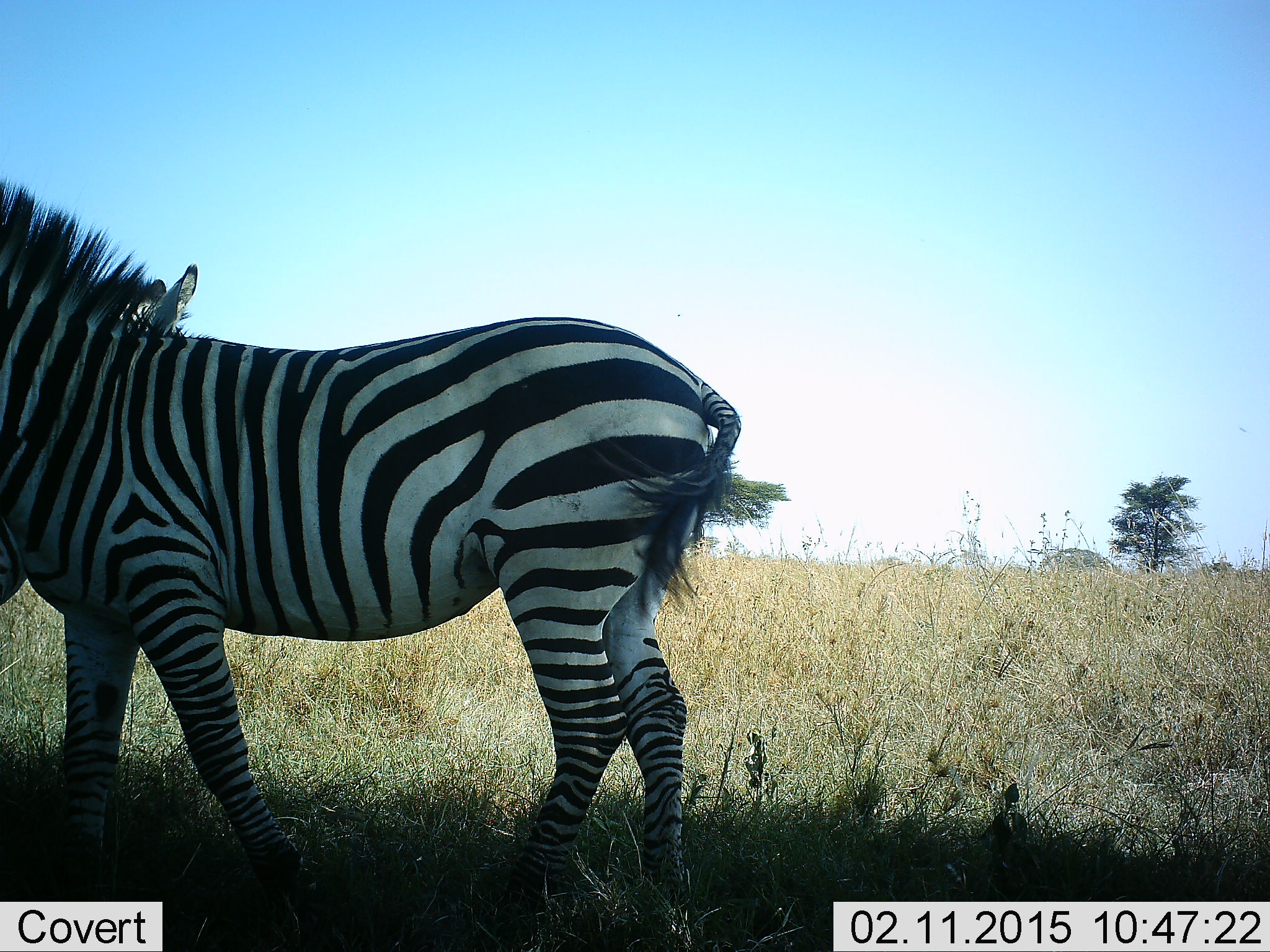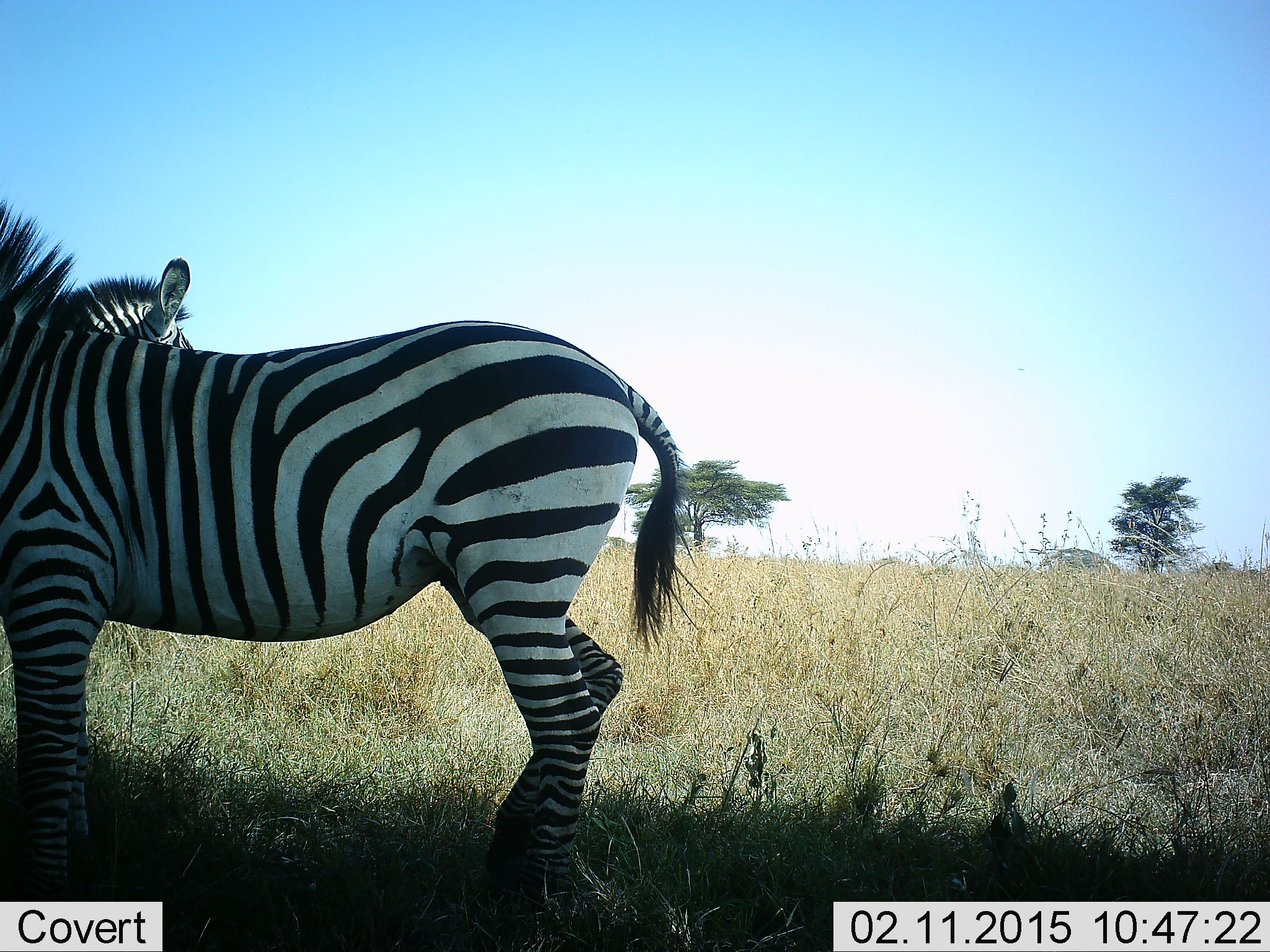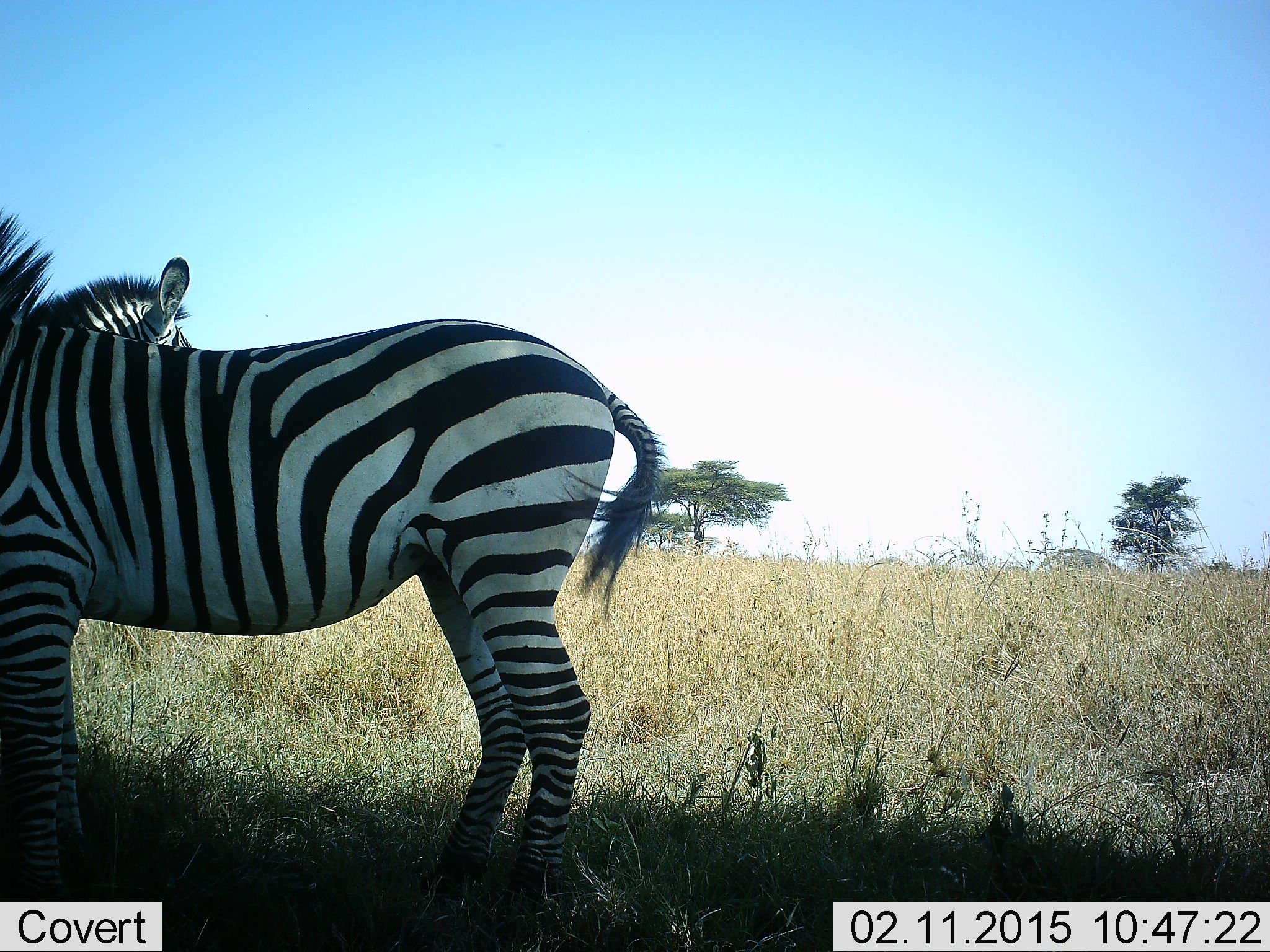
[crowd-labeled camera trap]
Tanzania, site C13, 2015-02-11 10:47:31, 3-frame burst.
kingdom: Animalia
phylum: Chordata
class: Mammalia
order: Perissodactyla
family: Equidae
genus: Equus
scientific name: Equus quagga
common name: plains zebra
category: zebra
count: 2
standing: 100%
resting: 0%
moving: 20%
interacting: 0%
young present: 0%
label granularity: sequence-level